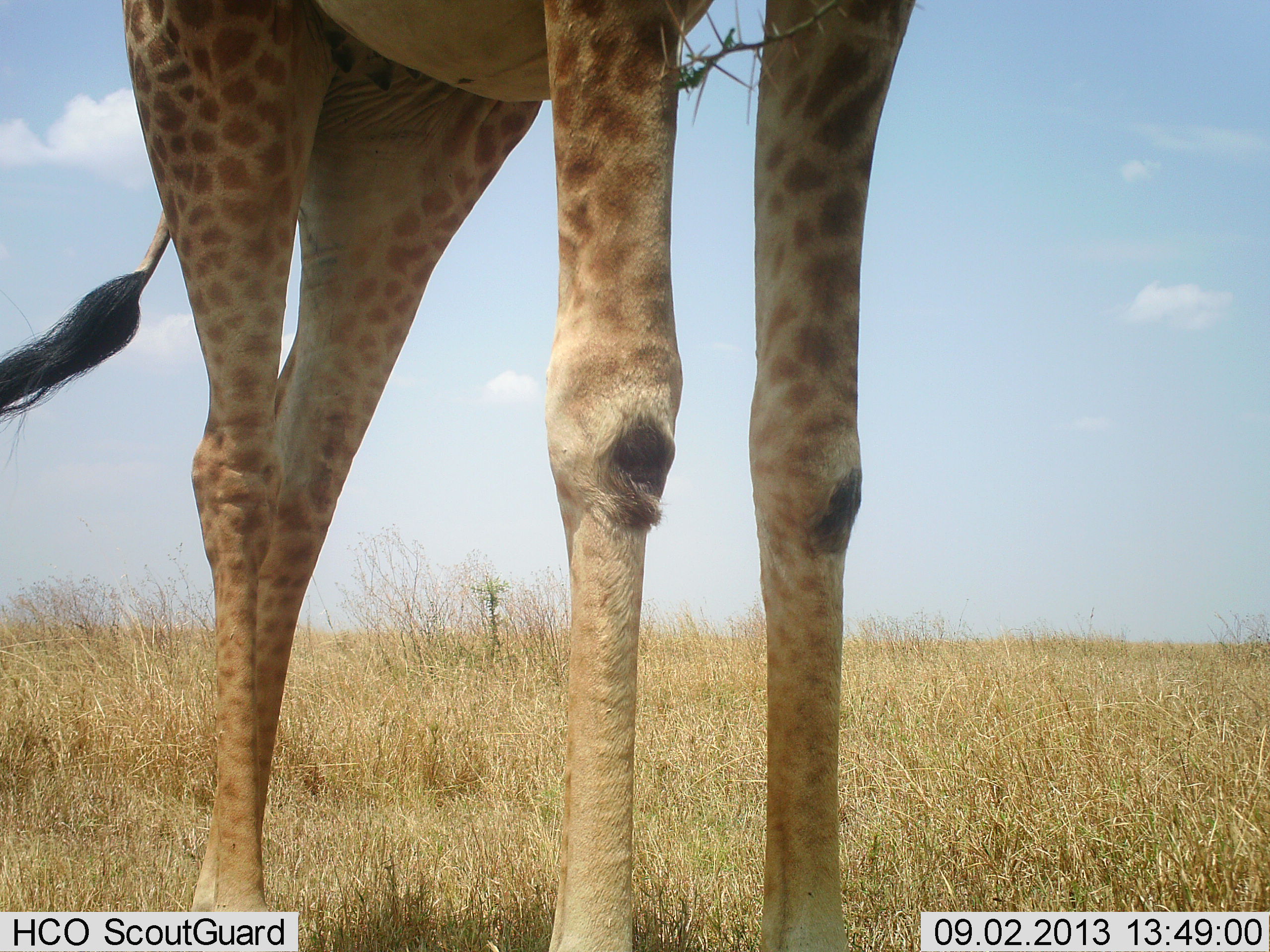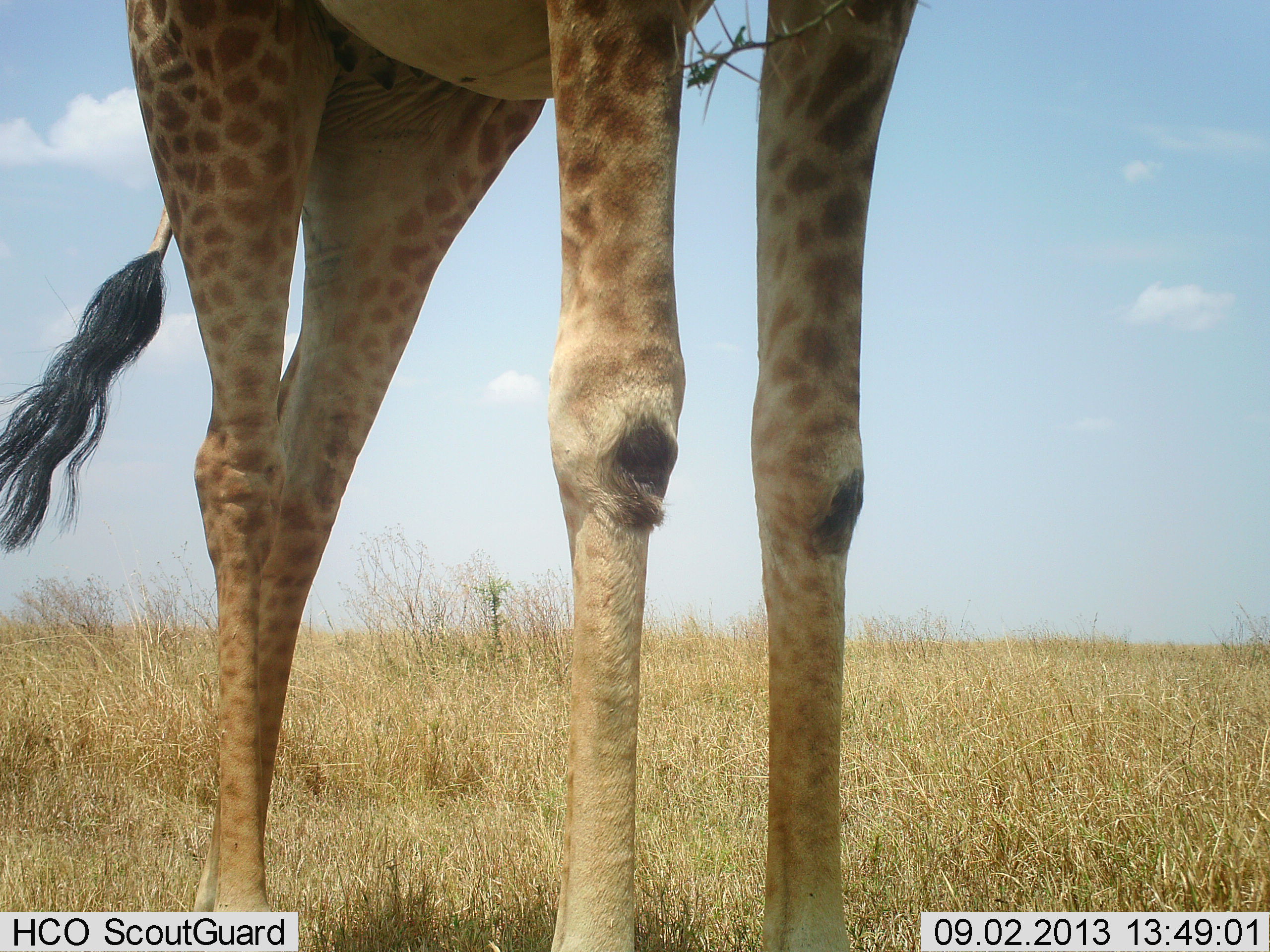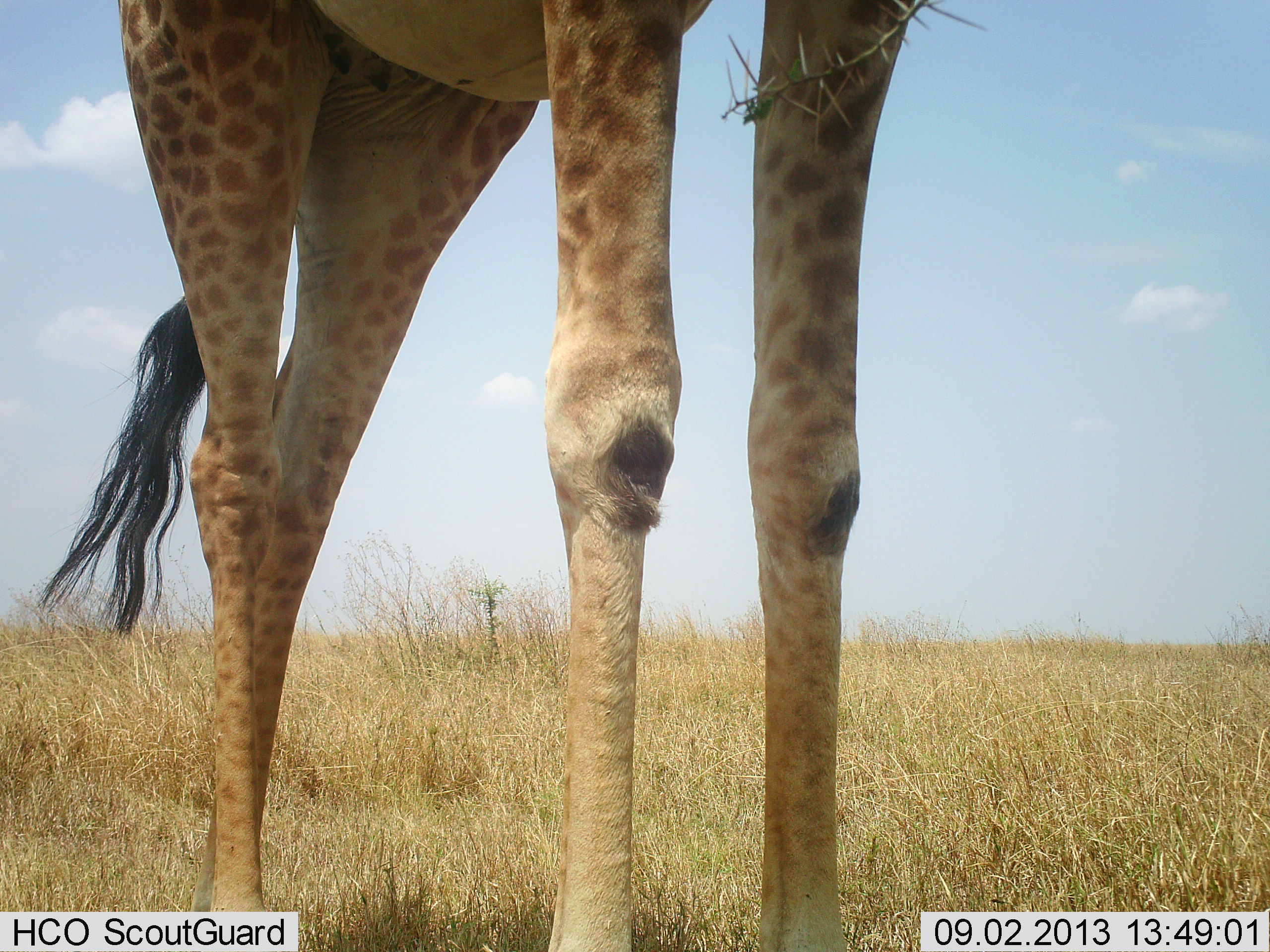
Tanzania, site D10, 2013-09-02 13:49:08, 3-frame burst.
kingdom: Animalia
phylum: Chordata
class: Mammalia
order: Artiodactyla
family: Giraffidae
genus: Giraffa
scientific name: Giraffa camelopardalis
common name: giraffe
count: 1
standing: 76%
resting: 5%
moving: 3%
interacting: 0%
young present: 0%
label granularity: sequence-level